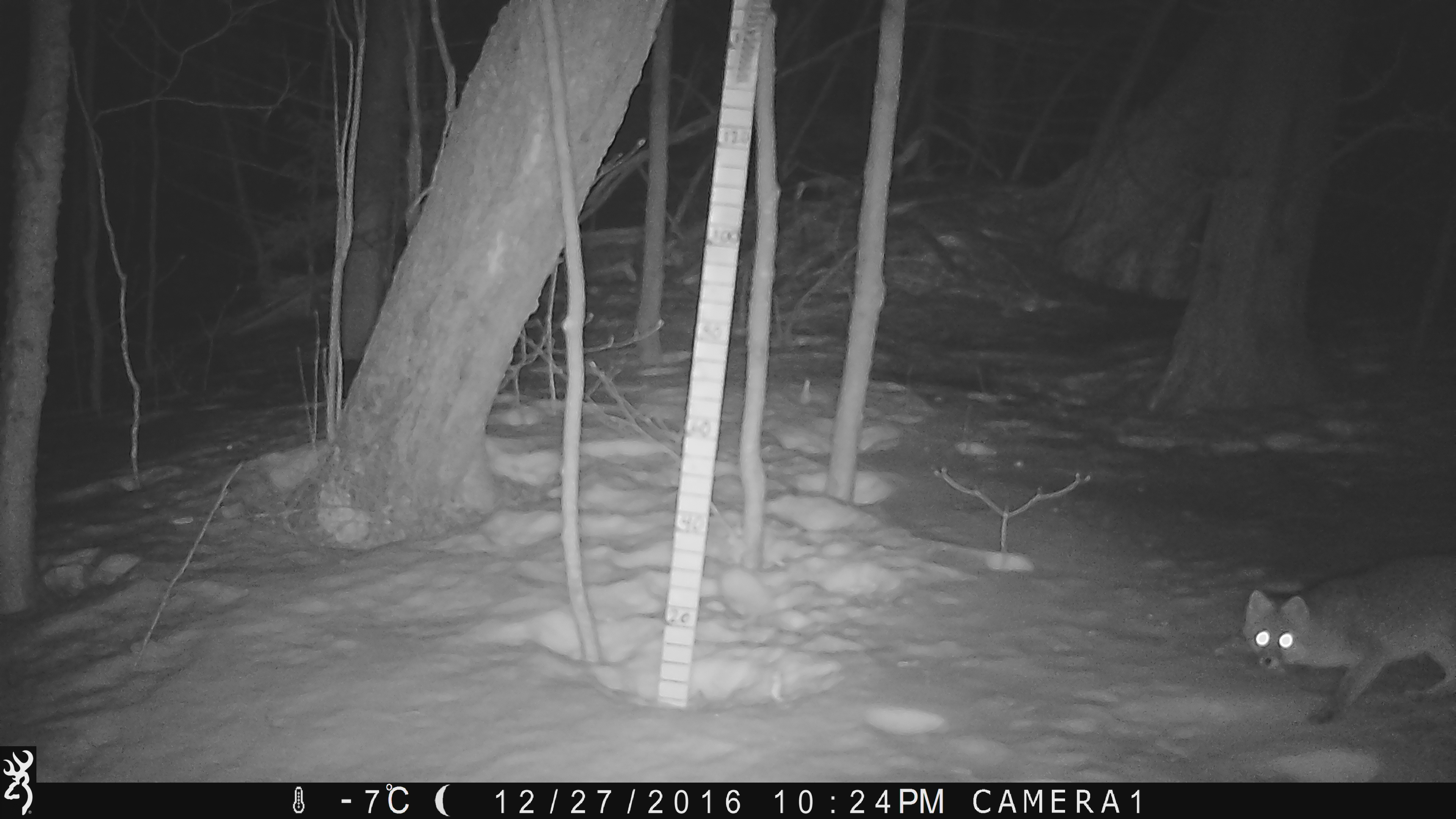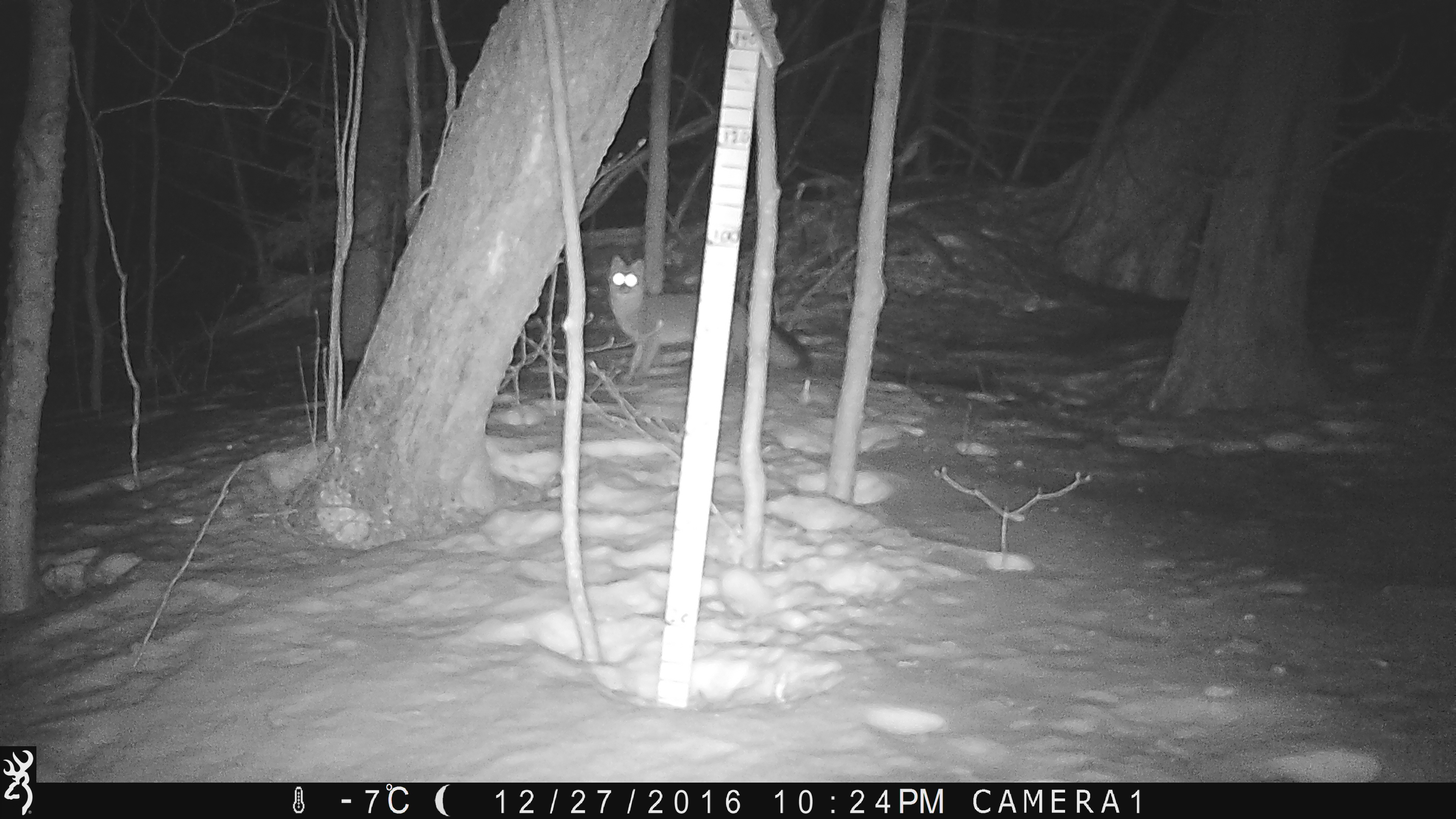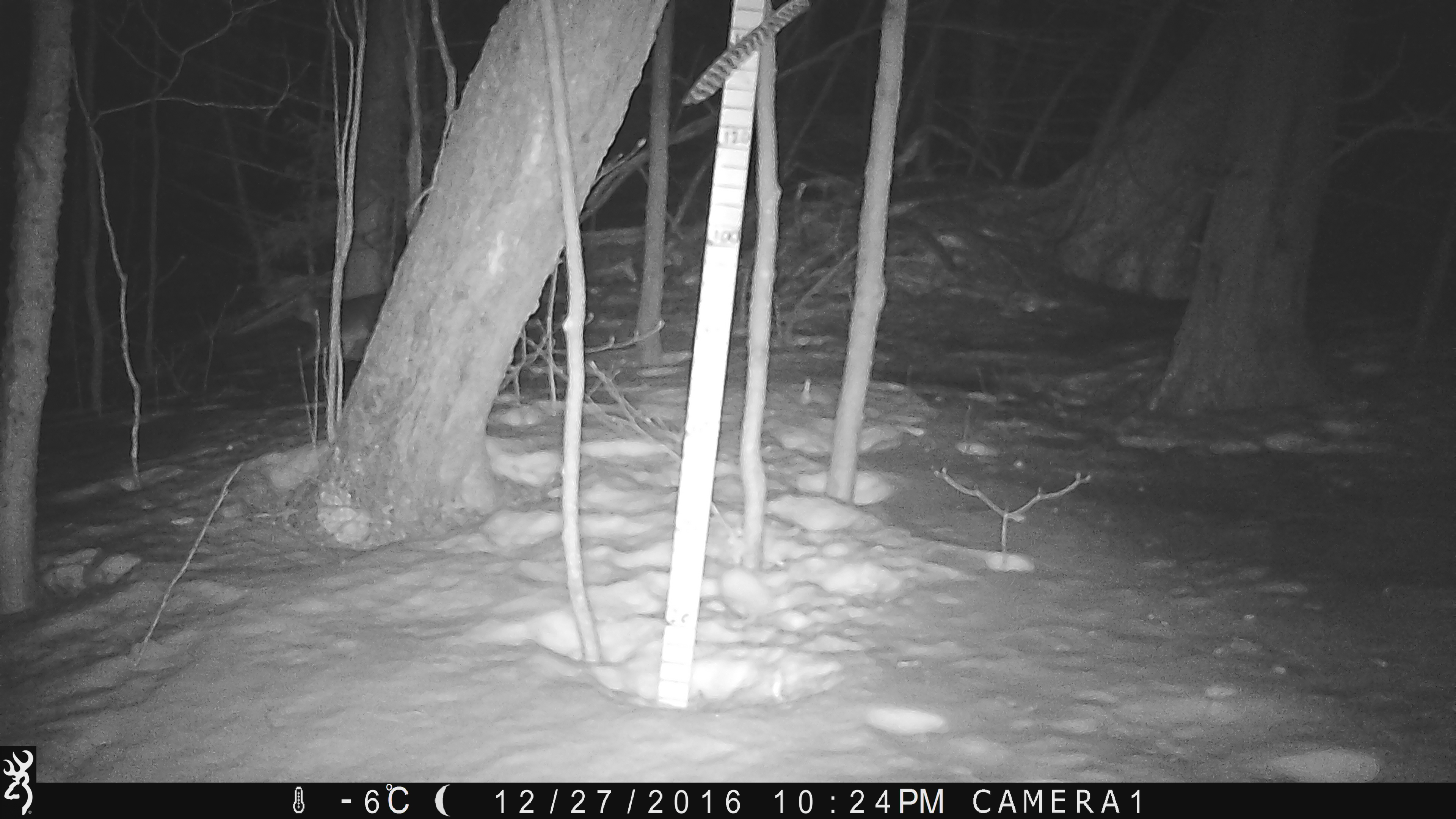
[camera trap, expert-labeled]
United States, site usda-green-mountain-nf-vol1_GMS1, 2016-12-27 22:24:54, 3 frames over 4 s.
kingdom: Animalia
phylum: Chordata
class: Mammalia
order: Carnivora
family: Canidae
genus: Urocyon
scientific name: Urocyon cinereoargenteus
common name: gray fox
Gray fox (Urocyon cinereoargenteus).